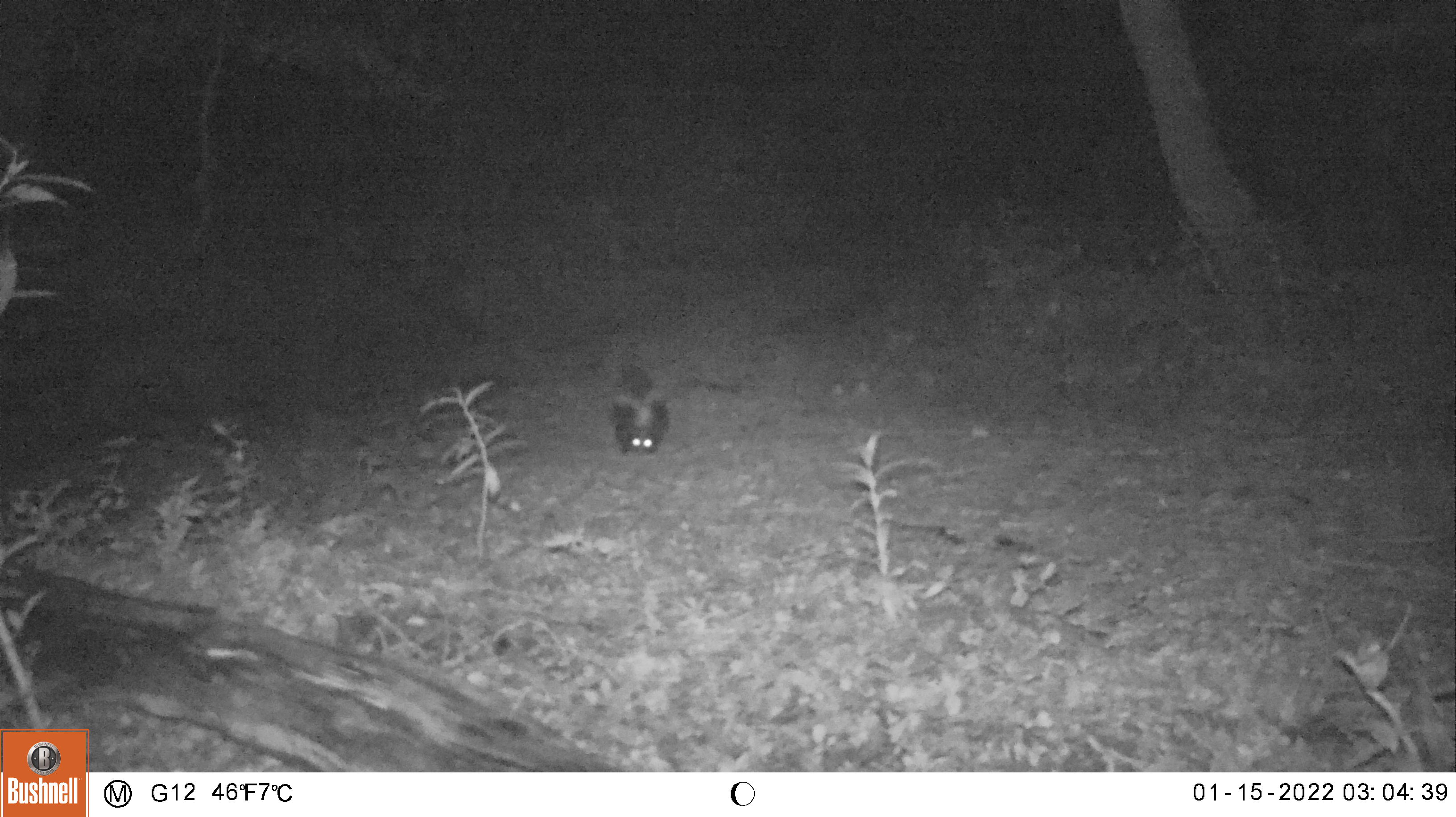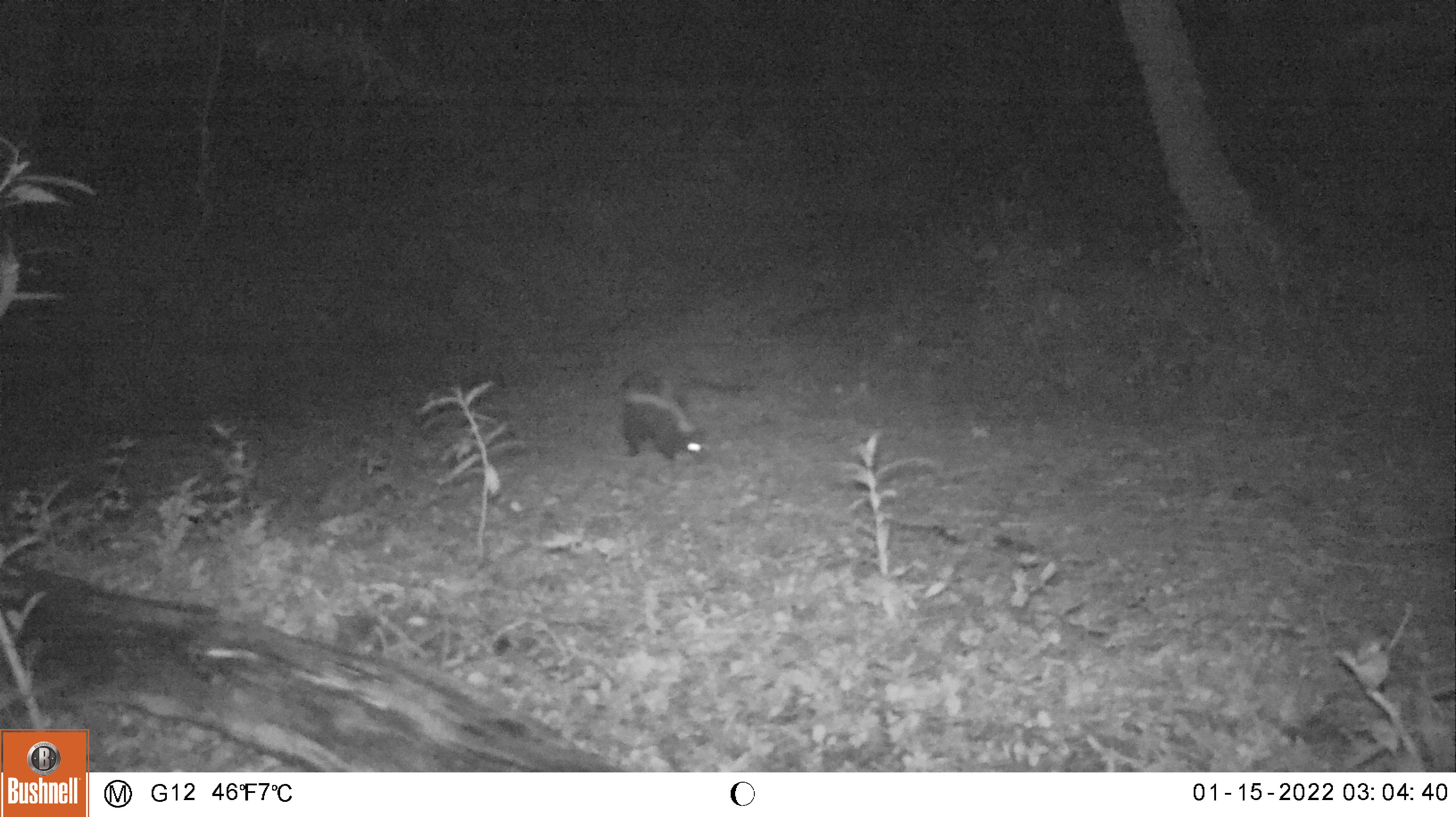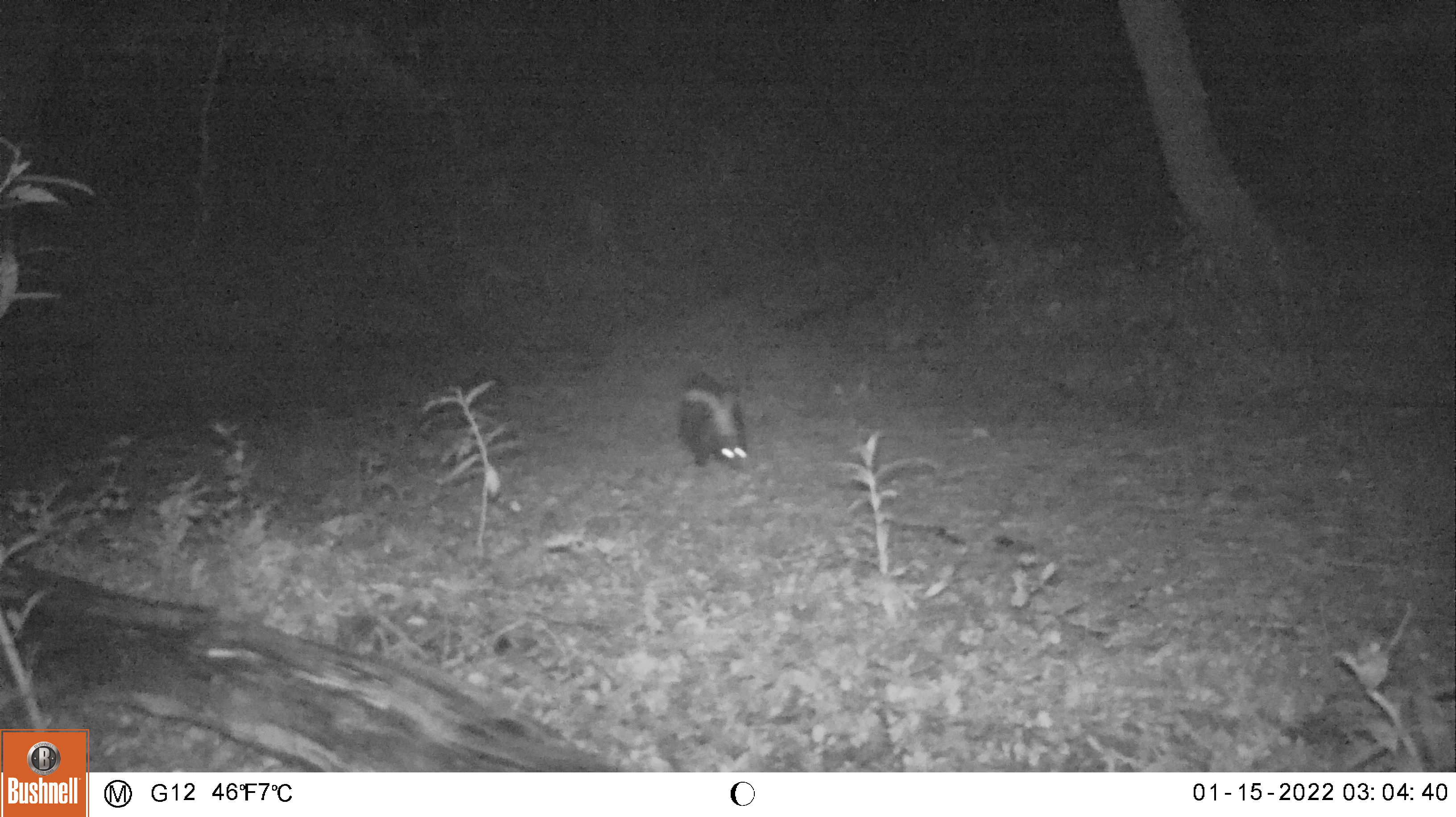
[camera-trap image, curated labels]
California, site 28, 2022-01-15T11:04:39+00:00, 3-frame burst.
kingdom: Animalia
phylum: Chordata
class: Mammalia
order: Carnivora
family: Mephitidae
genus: Mephitis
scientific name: Mephitis mephitis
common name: striped skunk